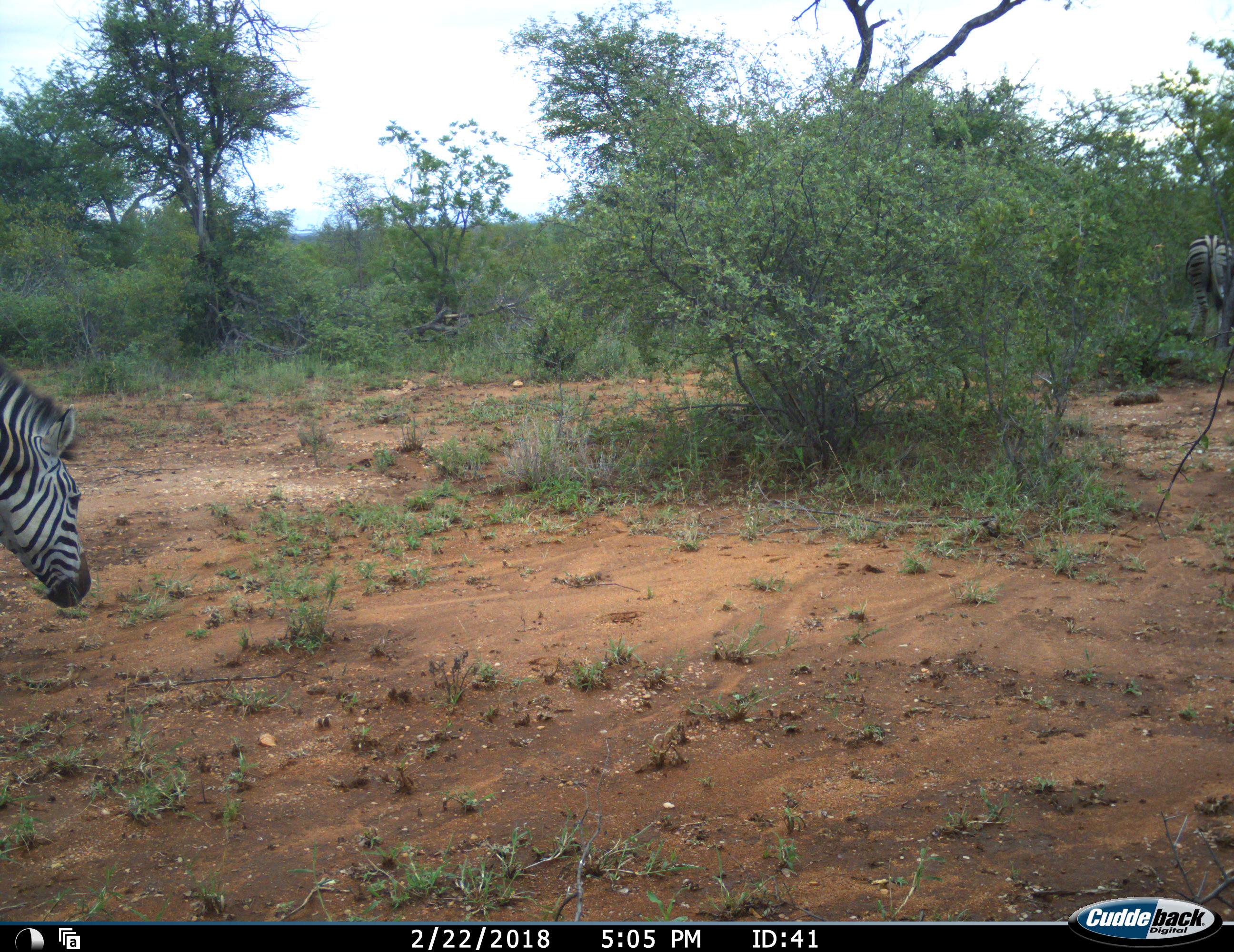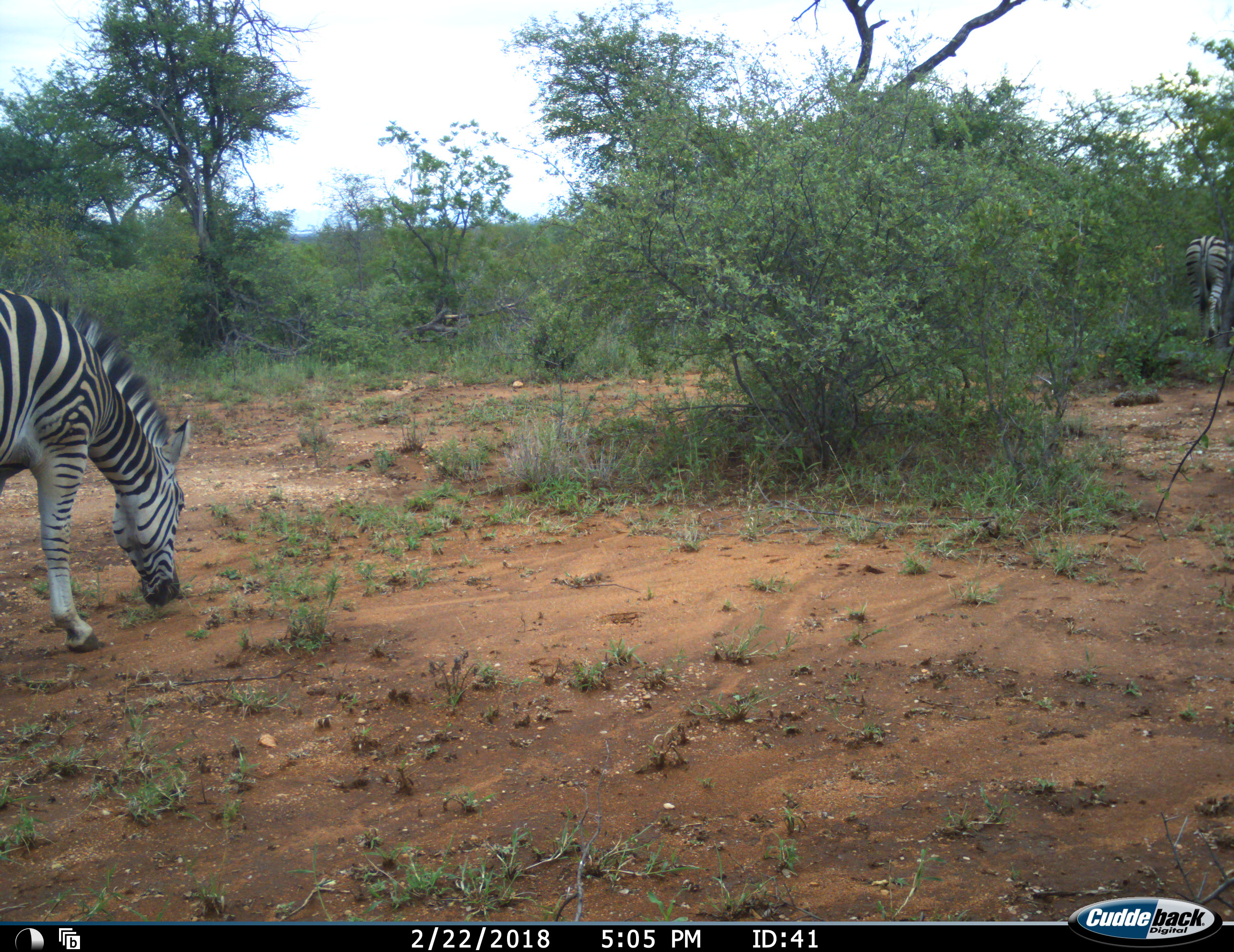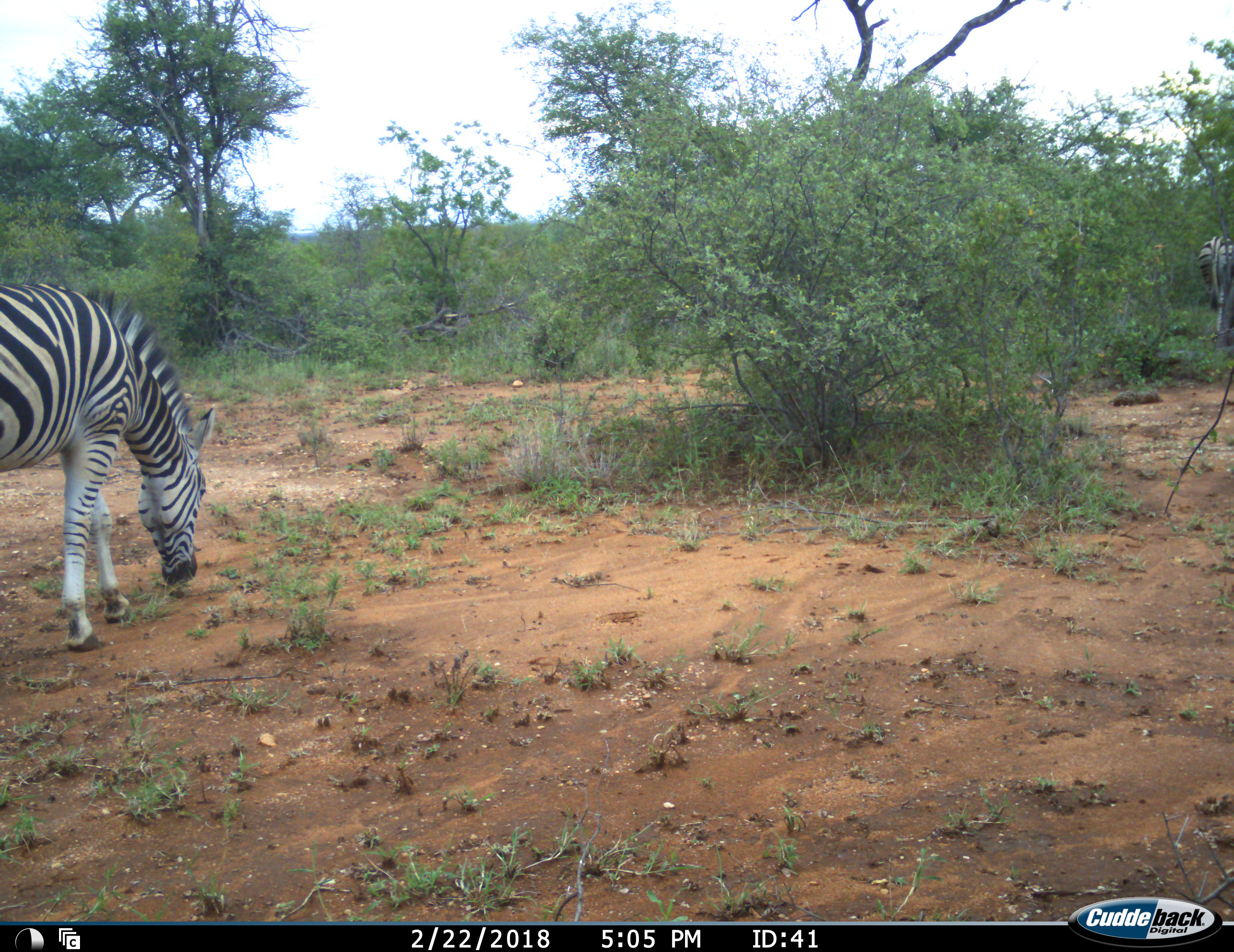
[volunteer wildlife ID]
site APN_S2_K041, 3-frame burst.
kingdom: Animalia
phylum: Chordata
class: Mammalia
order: Perissodactyla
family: Equidae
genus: Equus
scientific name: Equus quagga burchellii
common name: burchell's zebra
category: zebraburchells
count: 2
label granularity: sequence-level